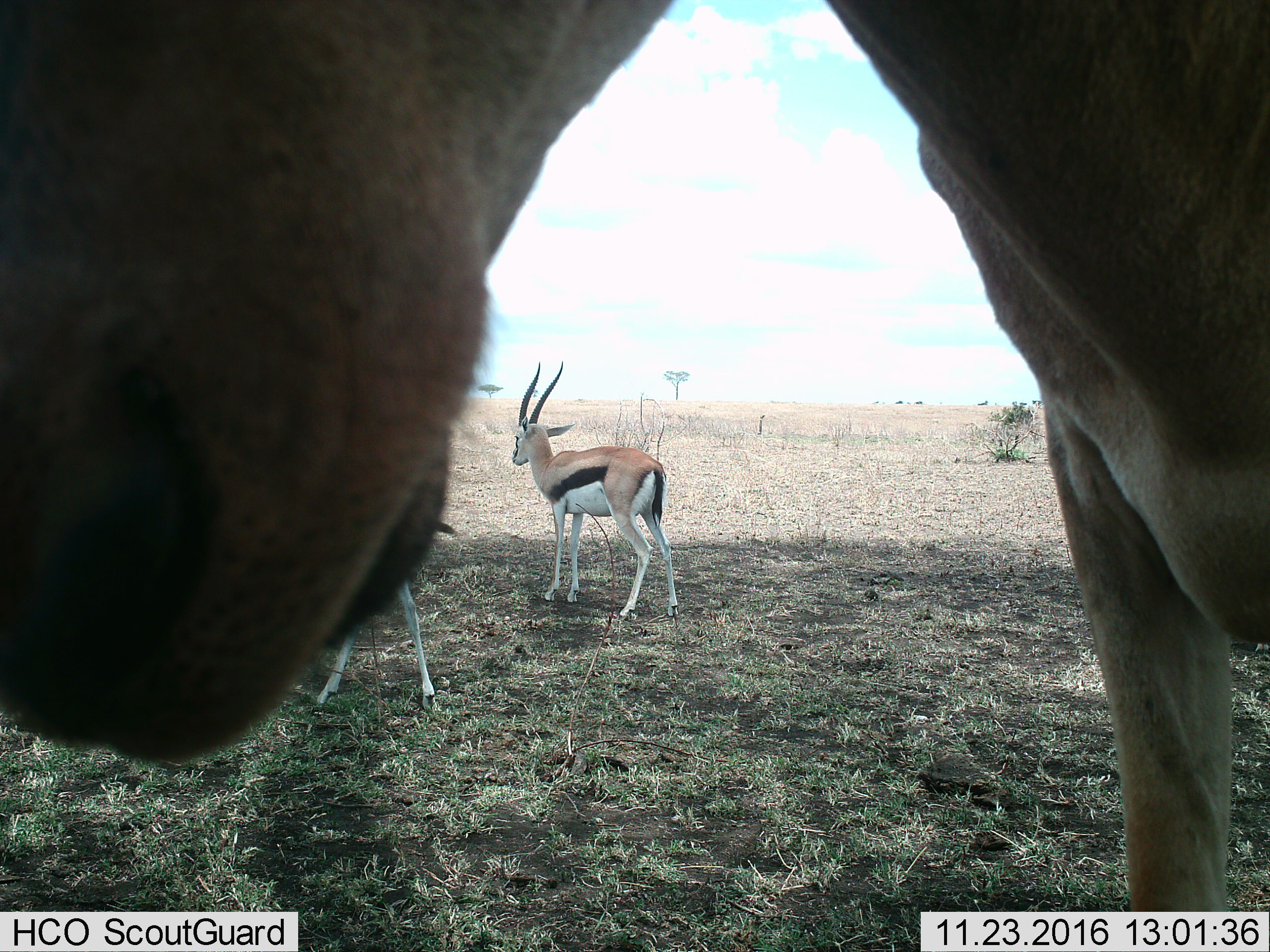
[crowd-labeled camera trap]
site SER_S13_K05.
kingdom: Animalia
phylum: Chordata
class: Mammalia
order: Artiodactyla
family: Bovidae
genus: Eudorcas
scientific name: Eudorcas thomsonii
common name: thomson's gazelle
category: gazellethomsons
Gazellethomsons (thomson's gazelle) (Eudorcas thomsonii), count 3. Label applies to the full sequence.